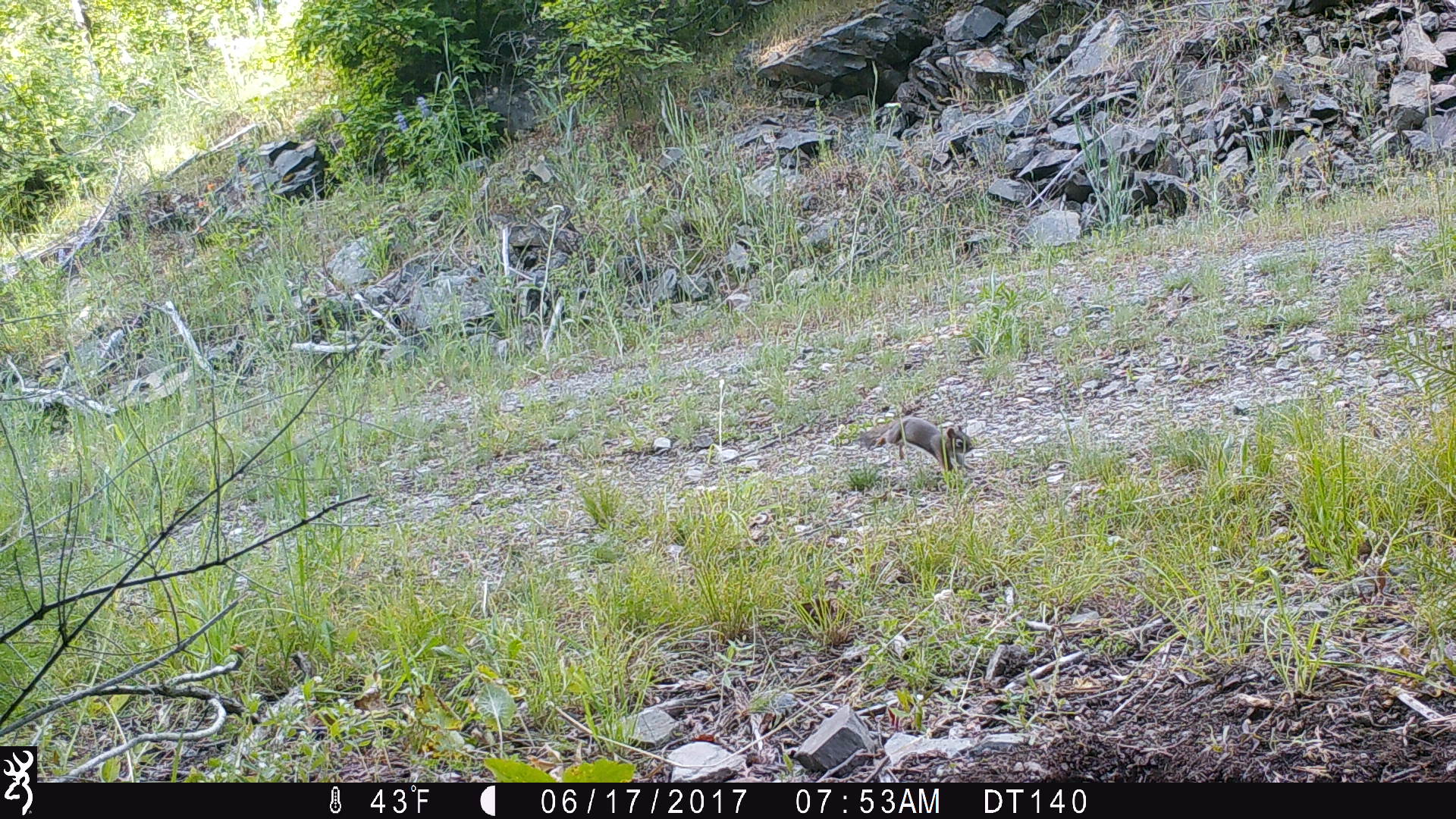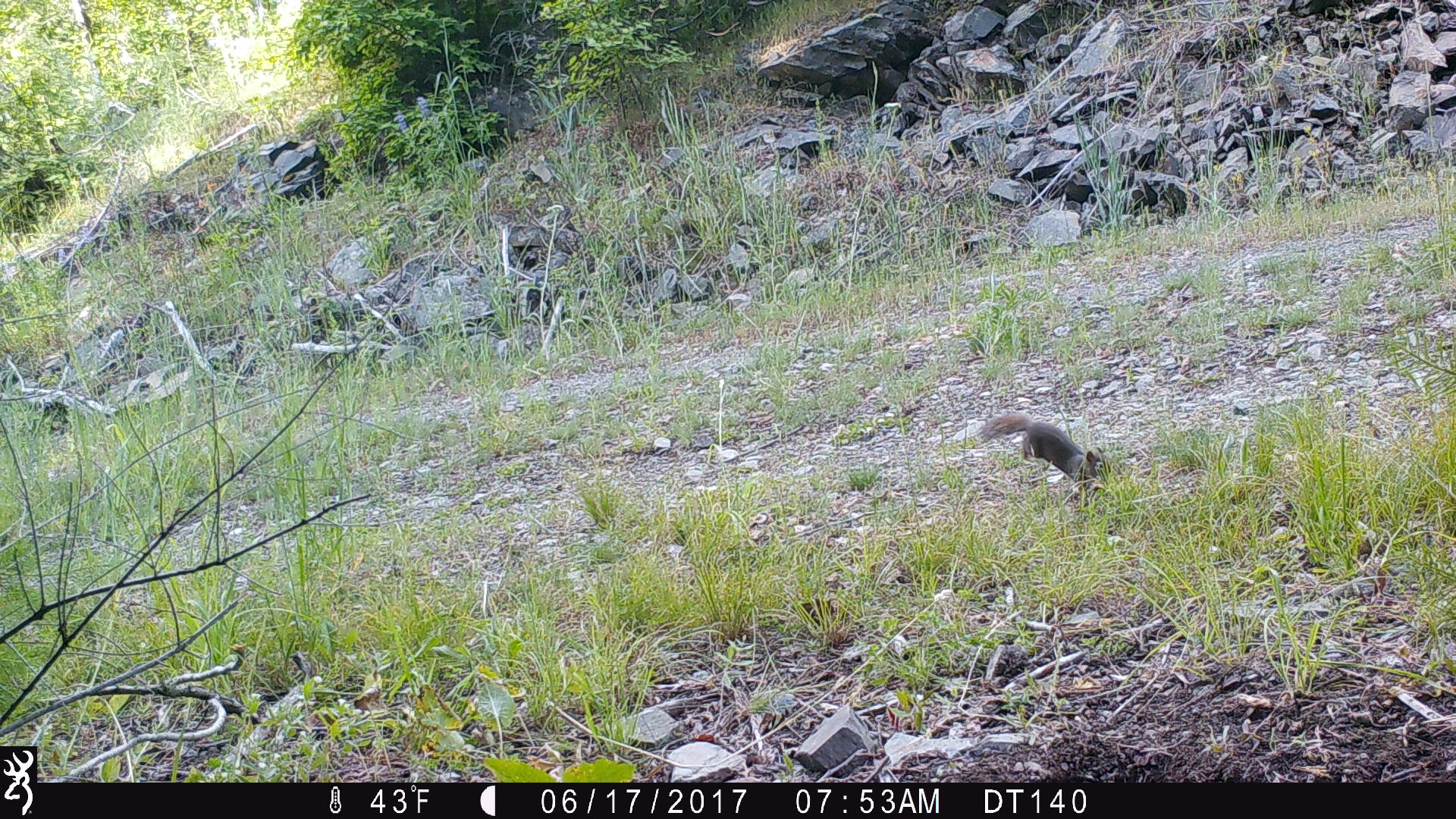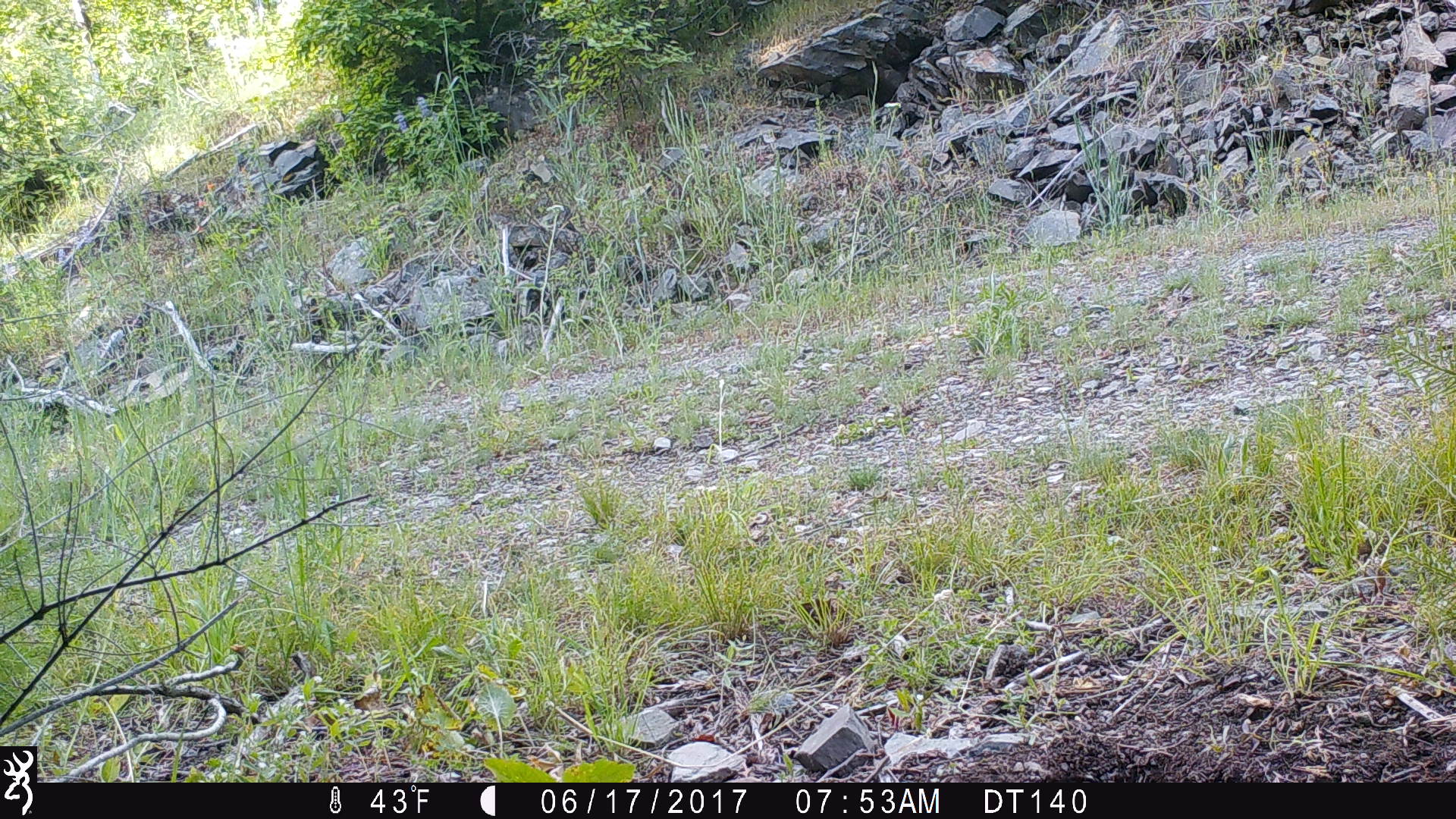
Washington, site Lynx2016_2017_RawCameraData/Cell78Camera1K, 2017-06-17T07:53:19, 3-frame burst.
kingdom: Animalia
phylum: Chordata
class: Mammalia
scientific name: Mammalia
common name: small mammal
Small mammal (Mammalia). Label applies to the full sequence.